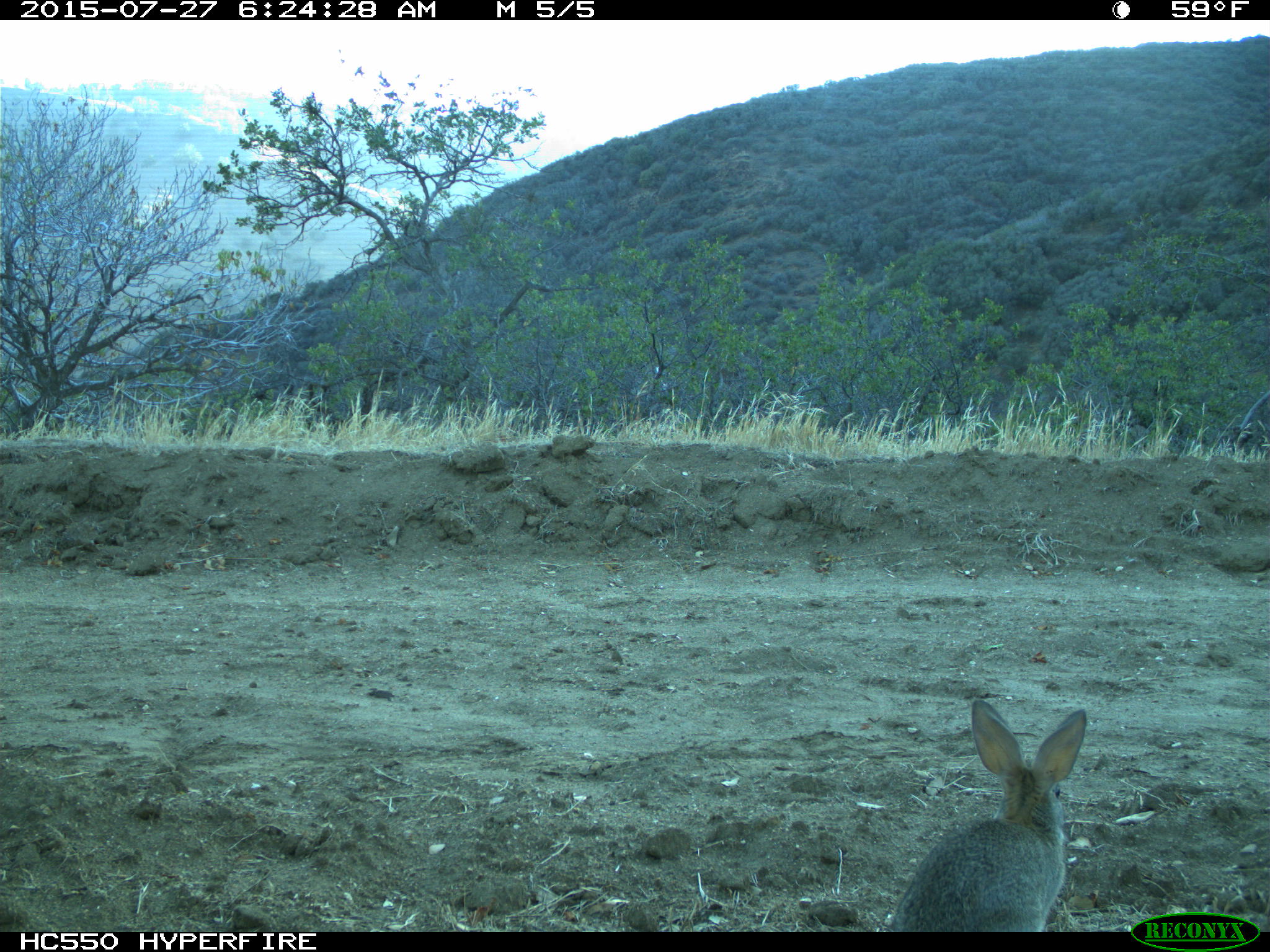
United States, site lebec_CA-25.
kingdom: Animalia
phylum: Chordata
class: Mammalia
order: Lagomorpha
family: Leporidae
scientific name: Leporidae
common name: rabbits and hares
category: unidentified rabbit